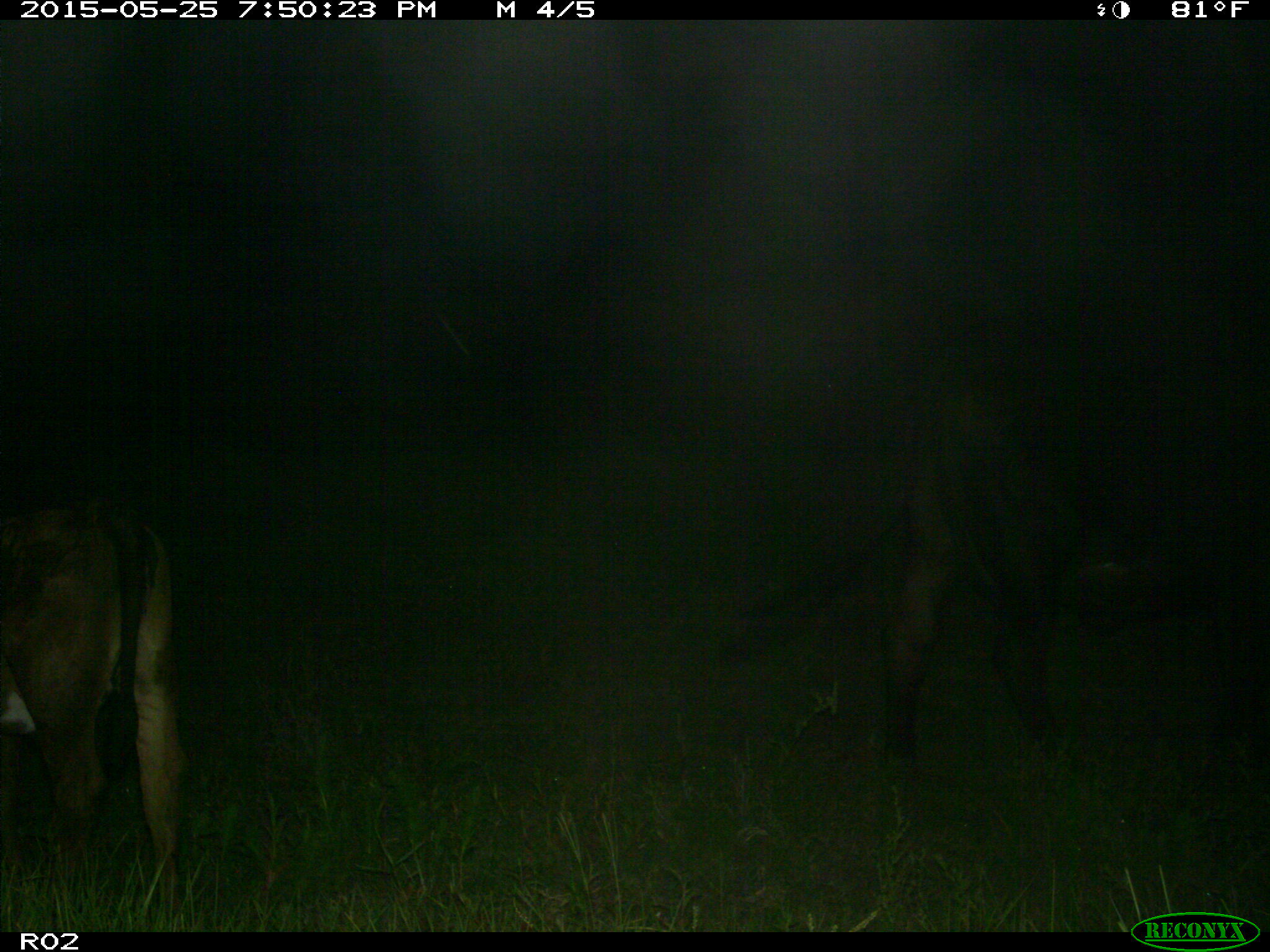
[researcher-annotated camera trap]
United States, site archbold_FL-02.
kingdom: Animalia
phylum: Chordata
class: Mammalia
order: Artiodactyla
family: Bovidae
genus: Bos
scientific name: Bos taurus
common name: domestic cow